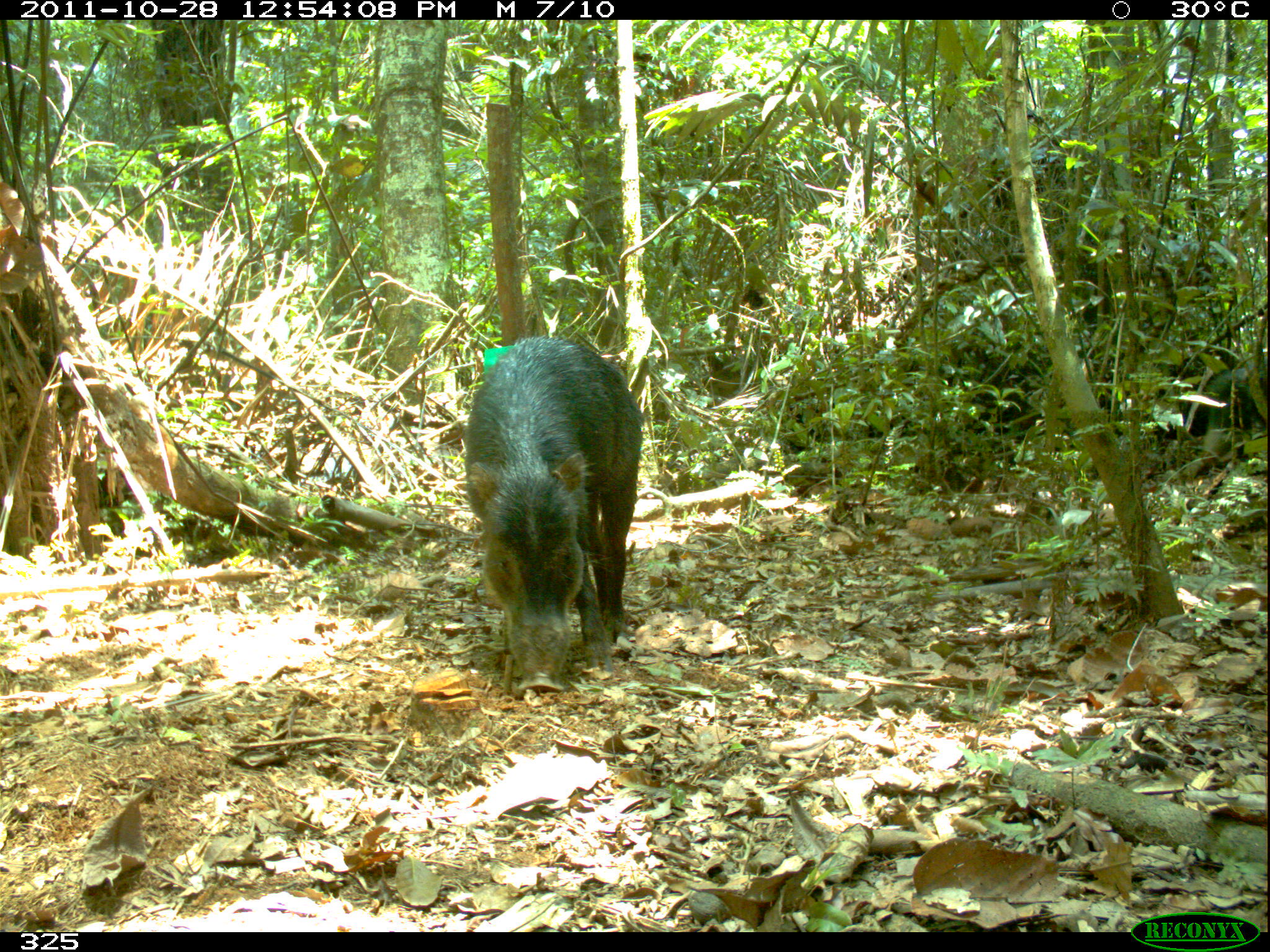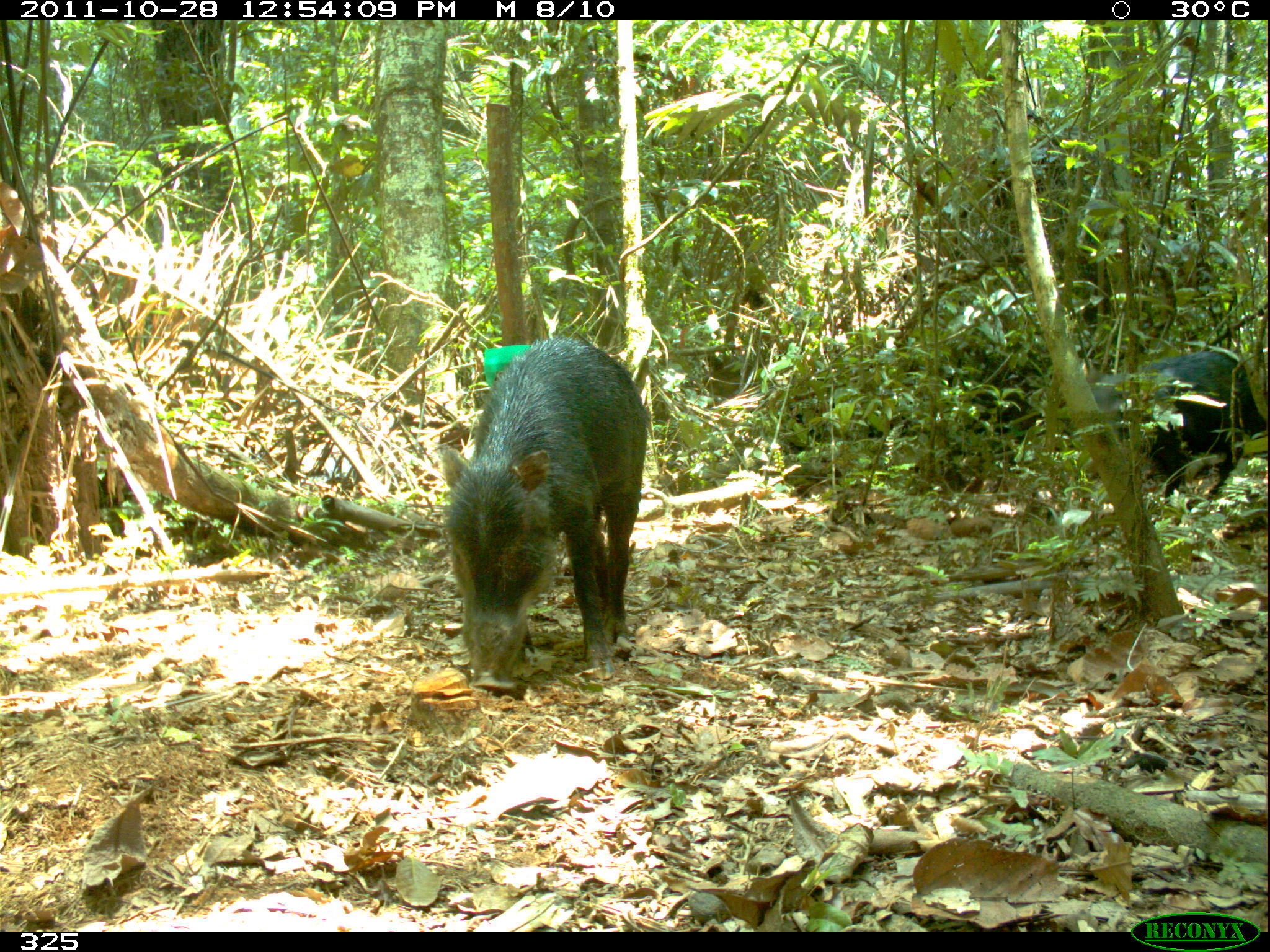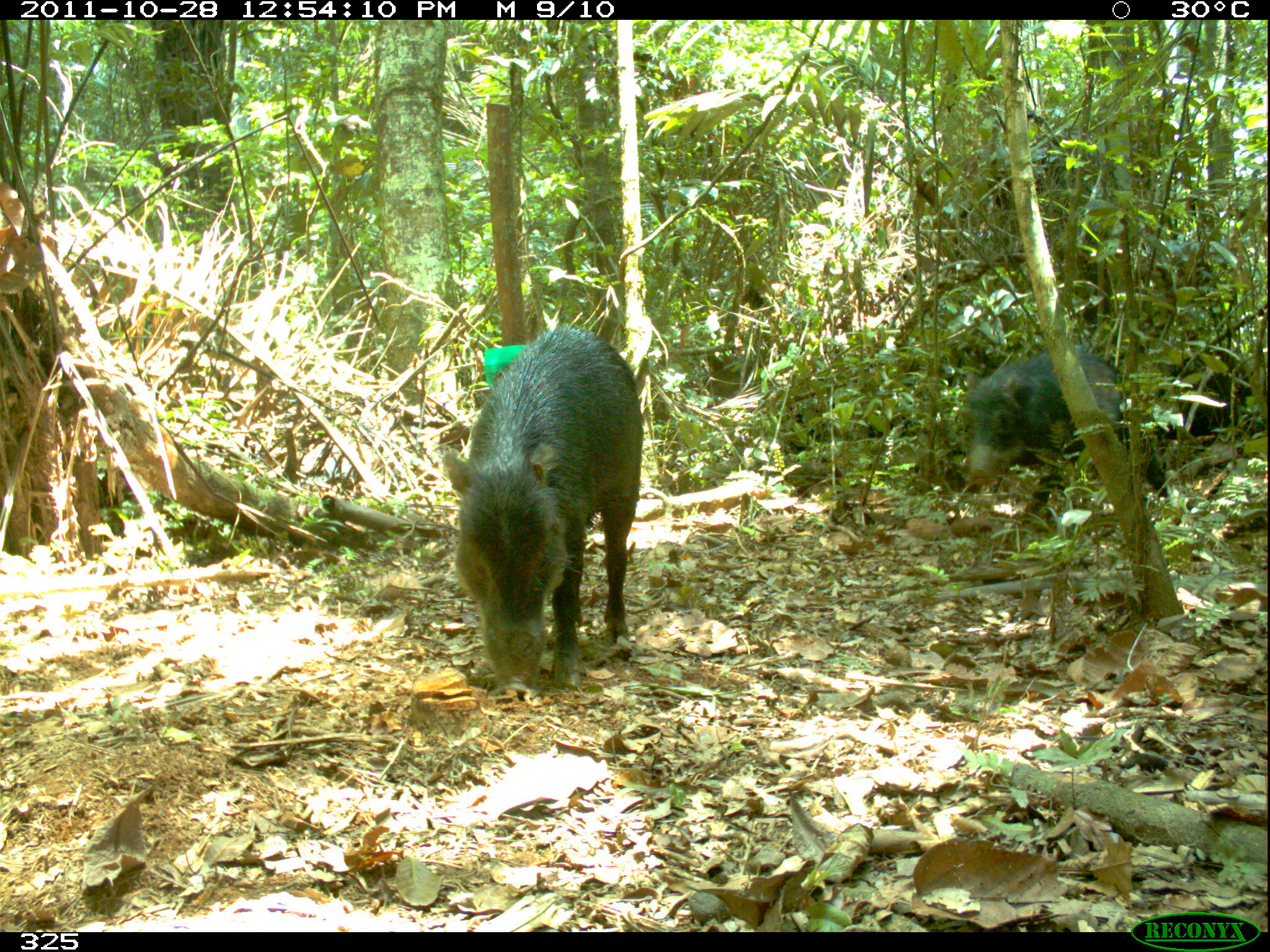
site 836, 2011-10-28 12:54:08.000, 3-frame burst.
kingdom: Animalia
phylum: Chordata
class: Mammalia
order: Artiodactyla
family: Tayassuidae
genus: Tayassu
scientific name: Tayassu pecari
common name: white-lipped peccary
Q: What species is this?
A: Tayassu pecari (white-lipped peccary).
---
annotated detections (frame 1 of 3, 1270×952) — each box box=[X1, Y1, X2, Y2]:
tayassu pecari: box=[461, 336, 644, 692]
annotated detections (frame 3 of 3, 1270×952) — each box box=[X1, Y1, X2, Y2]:
tayassu pecari: box=[439, 326, 645, 694]; box=[959, 342, 1164, 520]